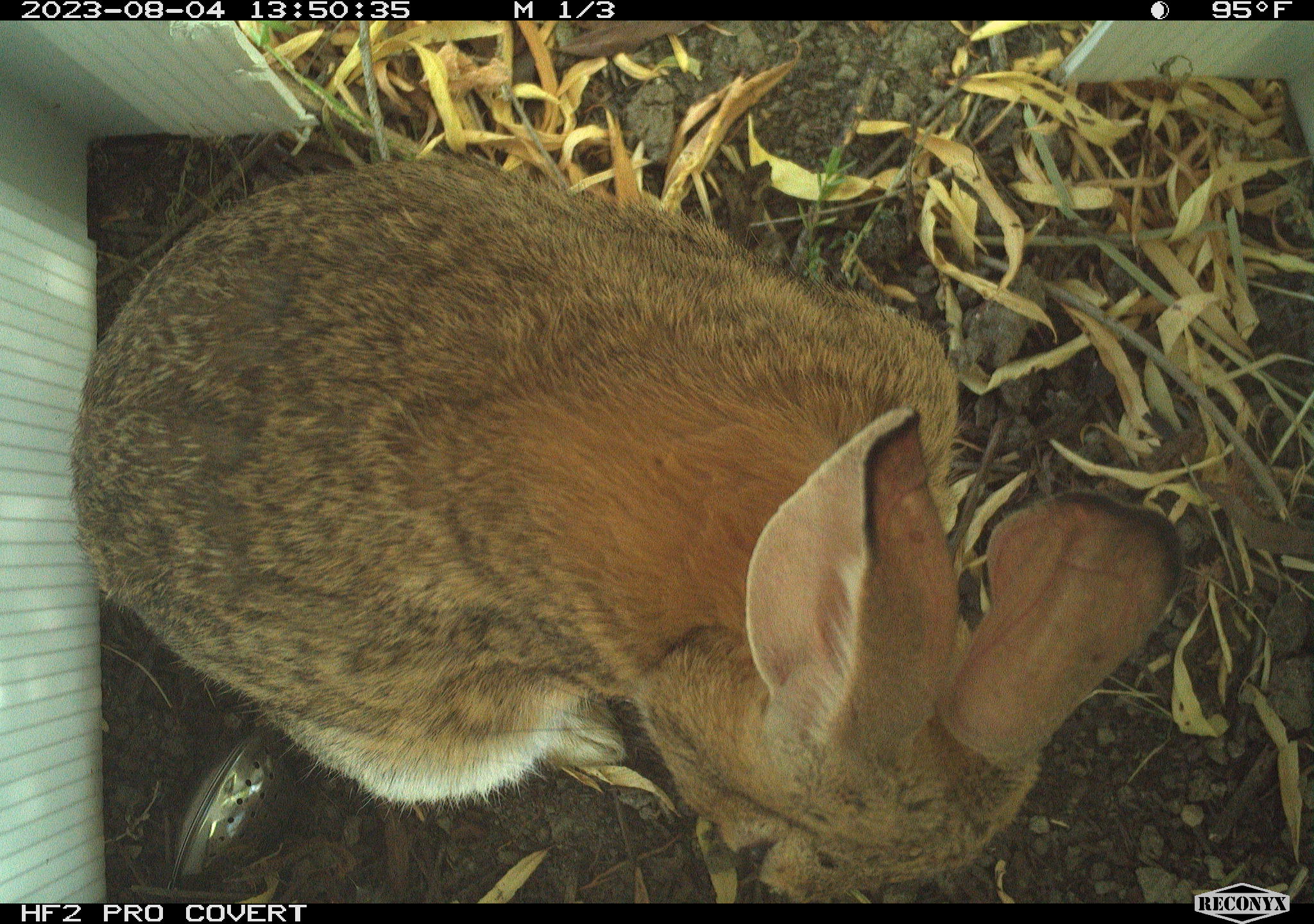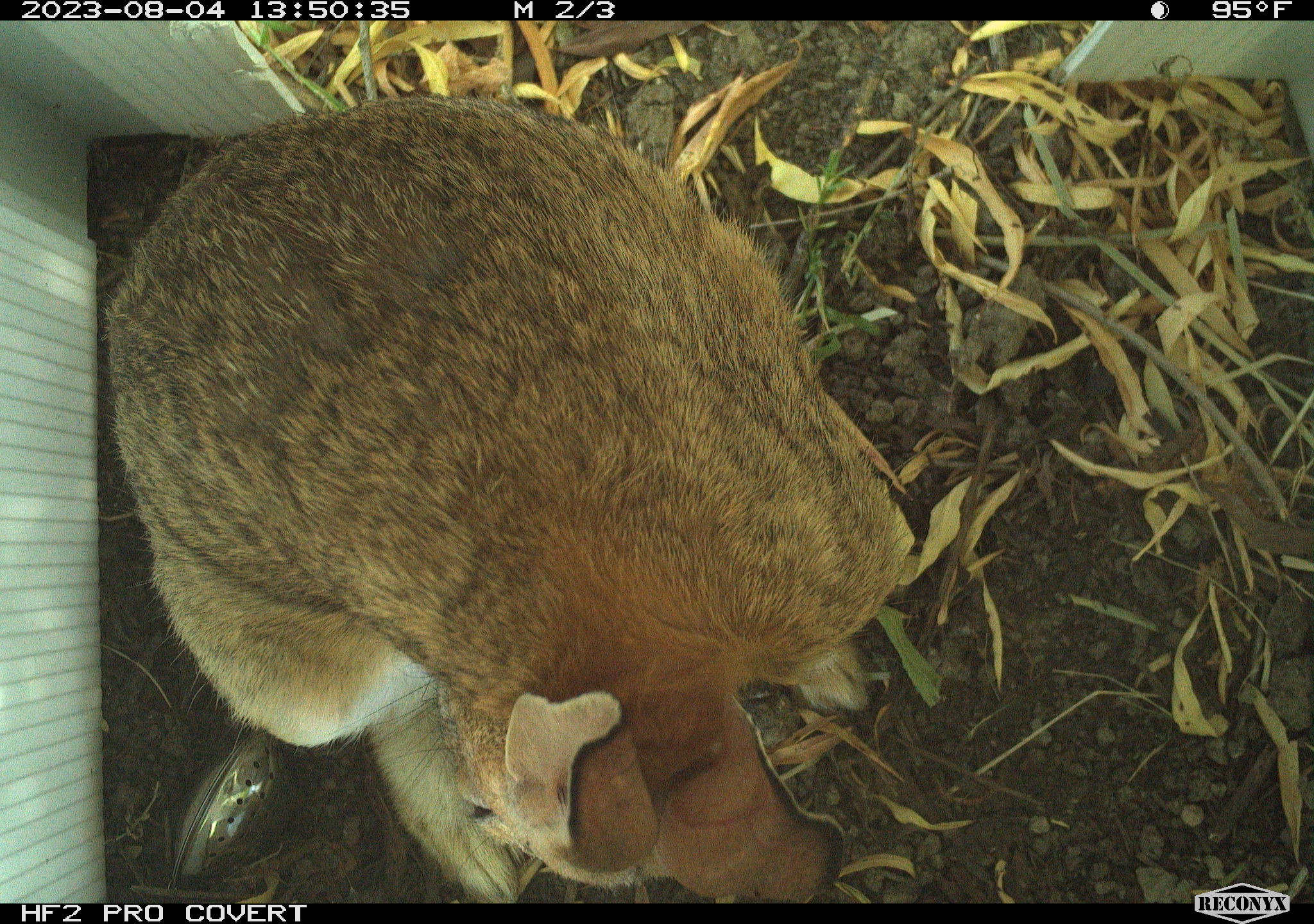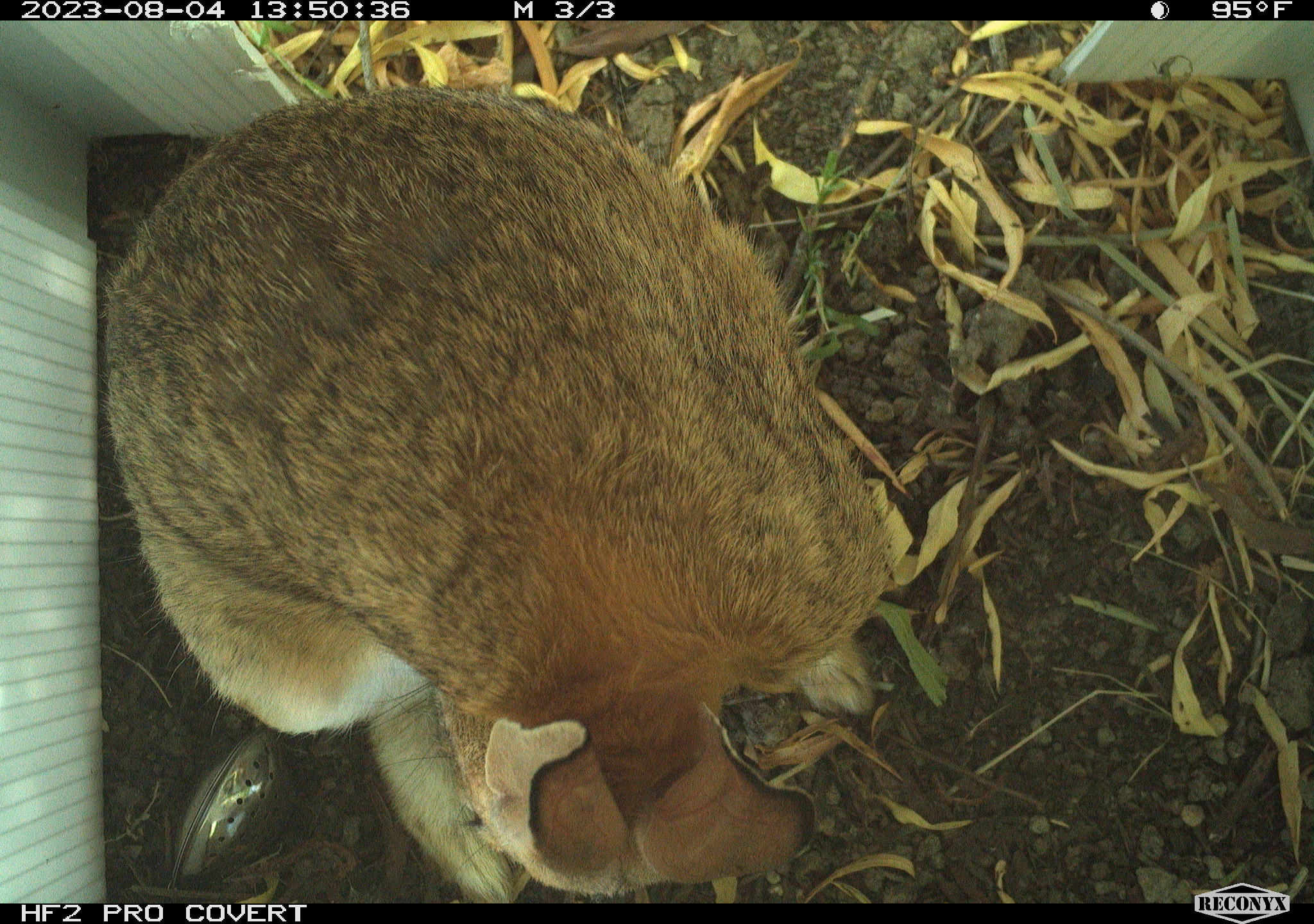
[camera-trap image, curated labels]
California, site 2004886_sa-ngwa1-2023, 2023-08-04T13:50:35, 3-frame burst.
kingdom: Animalia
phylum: Chordata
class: Mammalia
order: Lagomorpha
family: Leporidae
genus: Sylvilagus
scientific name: Sylvilagus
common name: cottontail rabbits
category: sylvilagus species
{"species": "sylvilagus species (cottontail rabbits) (Sylvilagus)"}